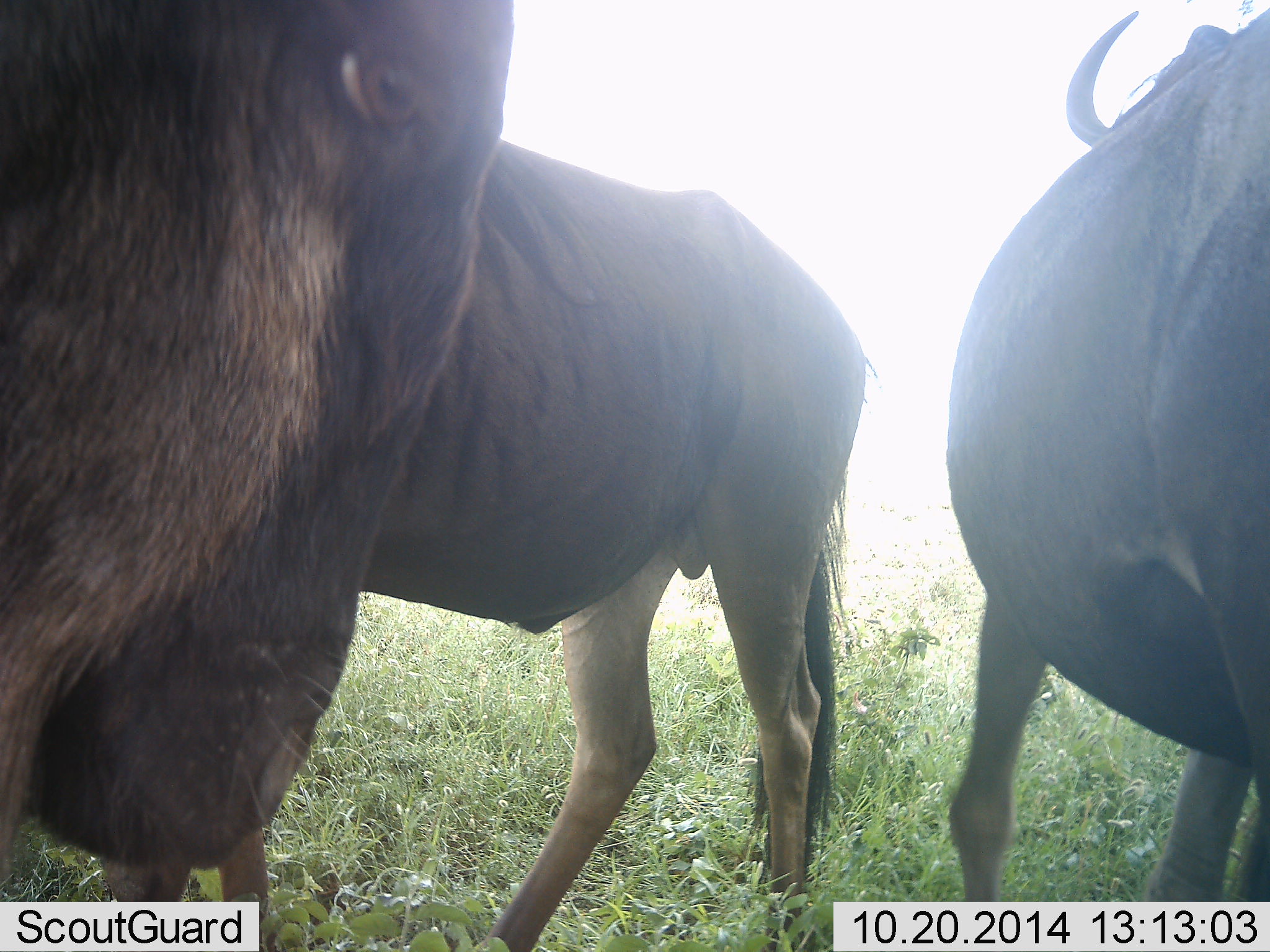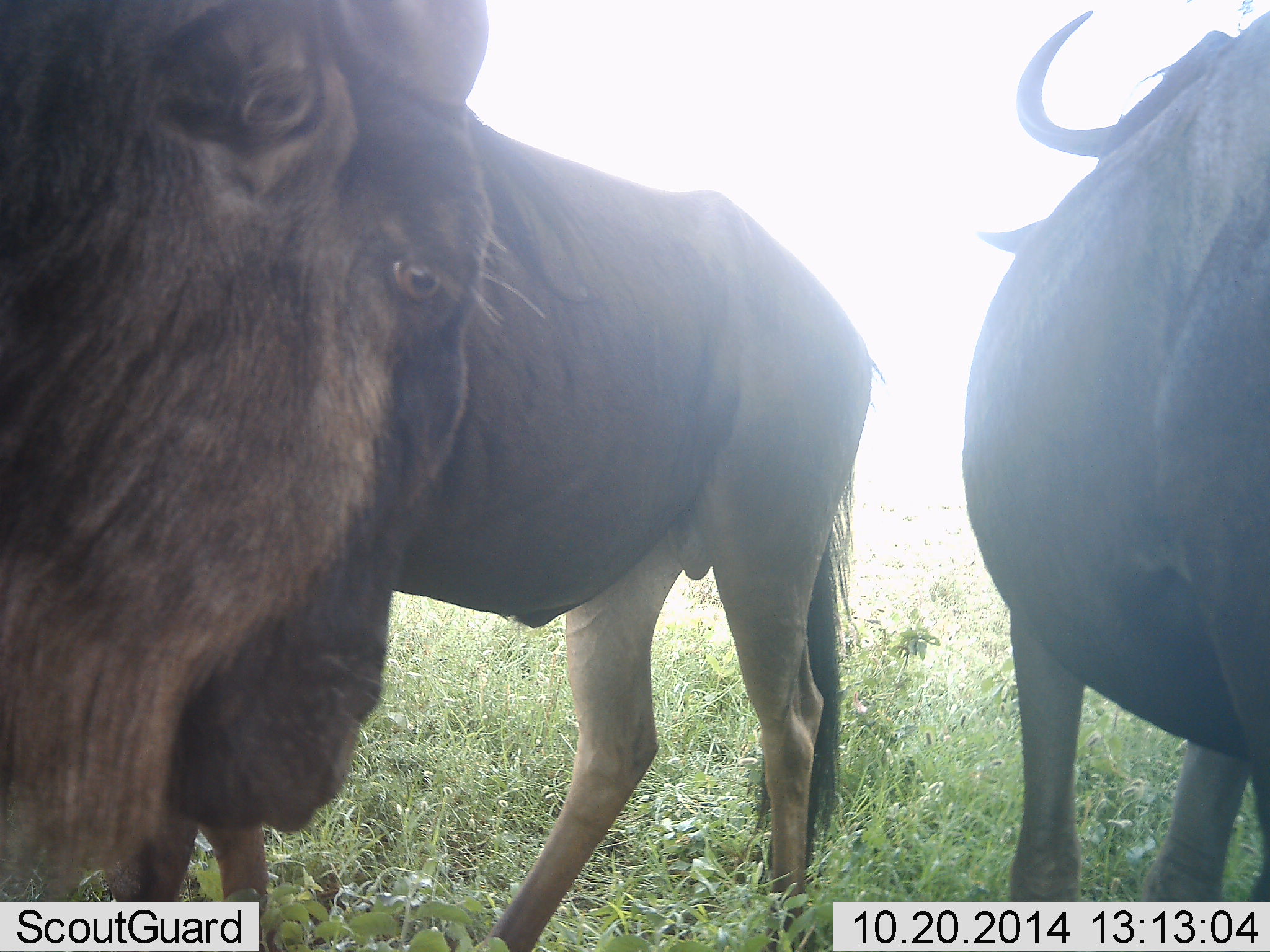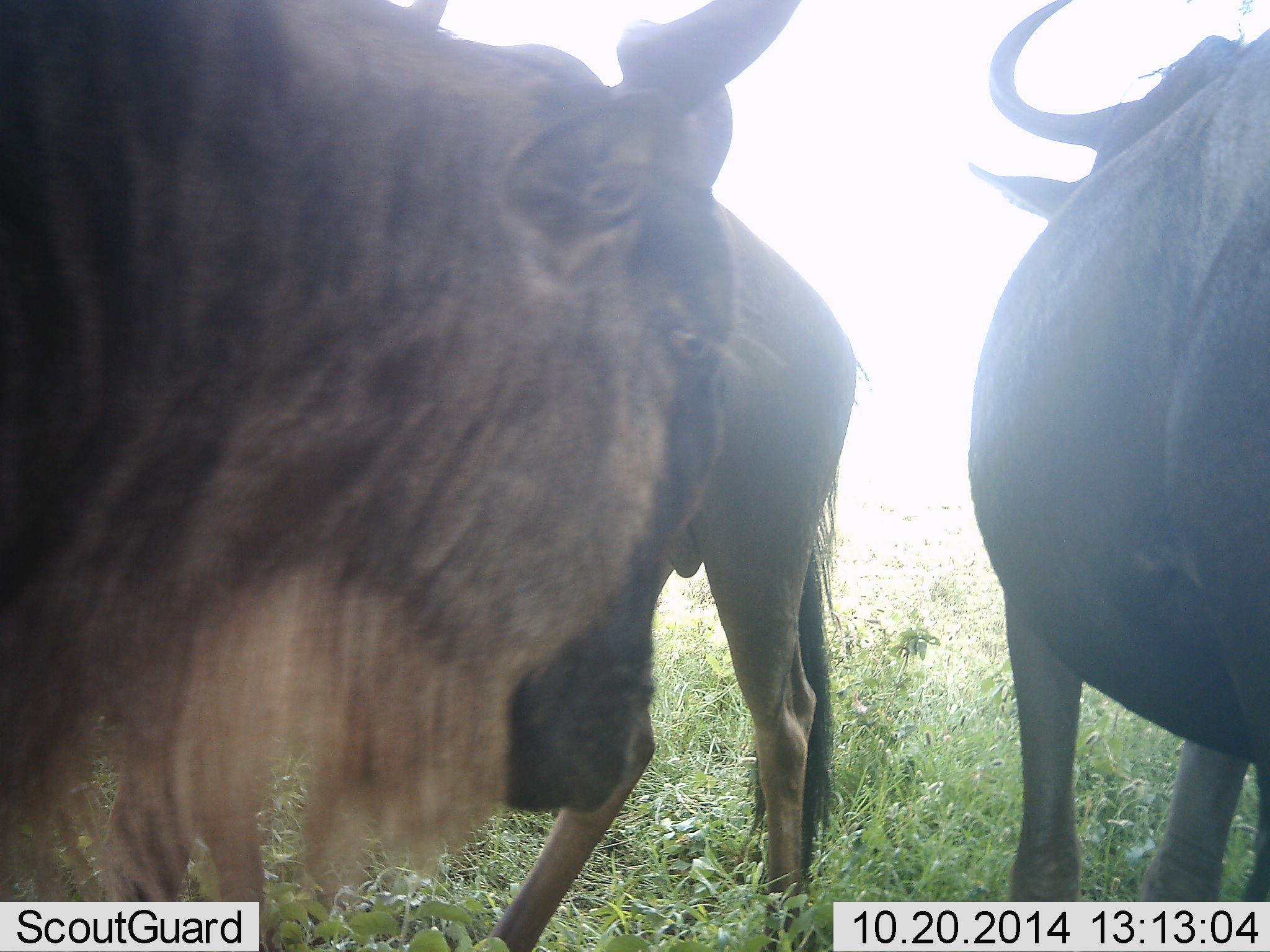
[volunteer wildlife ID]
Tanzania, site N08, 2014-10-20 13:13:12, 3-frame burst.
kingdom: Animalia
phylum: Chordata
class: Mammalia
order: Artiodactyla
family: Bovidae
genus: Connochaetes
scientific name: Connochaetes taurinus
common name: blue wildebeest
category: wildebeest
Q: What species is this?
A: Wildebeest (blue wildebeest) (Connochaetes taurinus).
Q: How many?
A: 3.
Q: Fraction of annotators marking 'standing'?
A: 90%.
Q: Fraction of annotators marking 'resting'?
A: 0%.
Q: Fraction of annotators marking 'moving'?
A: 10%.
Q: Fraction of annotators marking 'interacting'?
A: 10%.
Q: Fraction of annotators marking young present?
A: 0%.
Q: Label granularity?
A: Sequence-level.